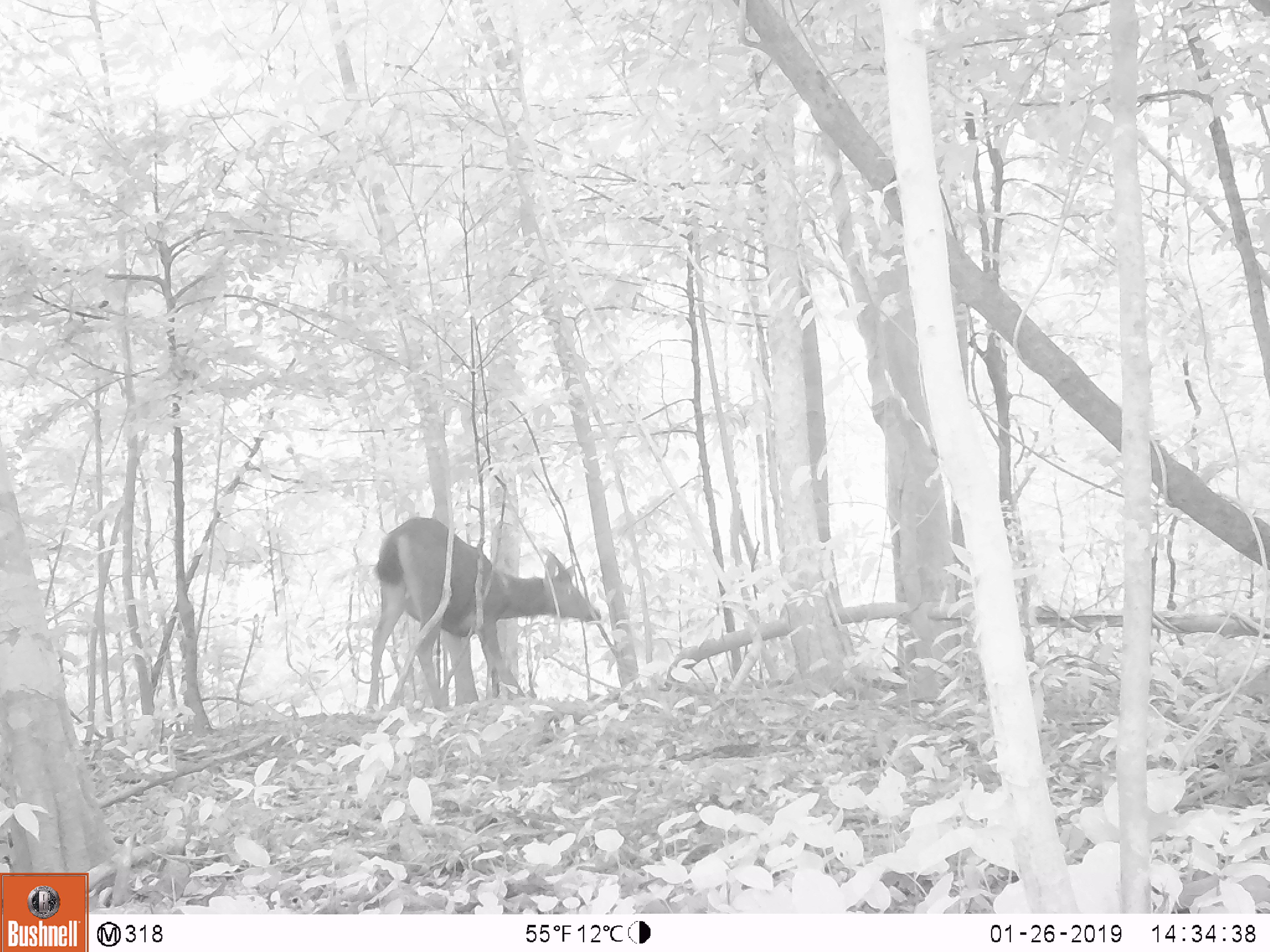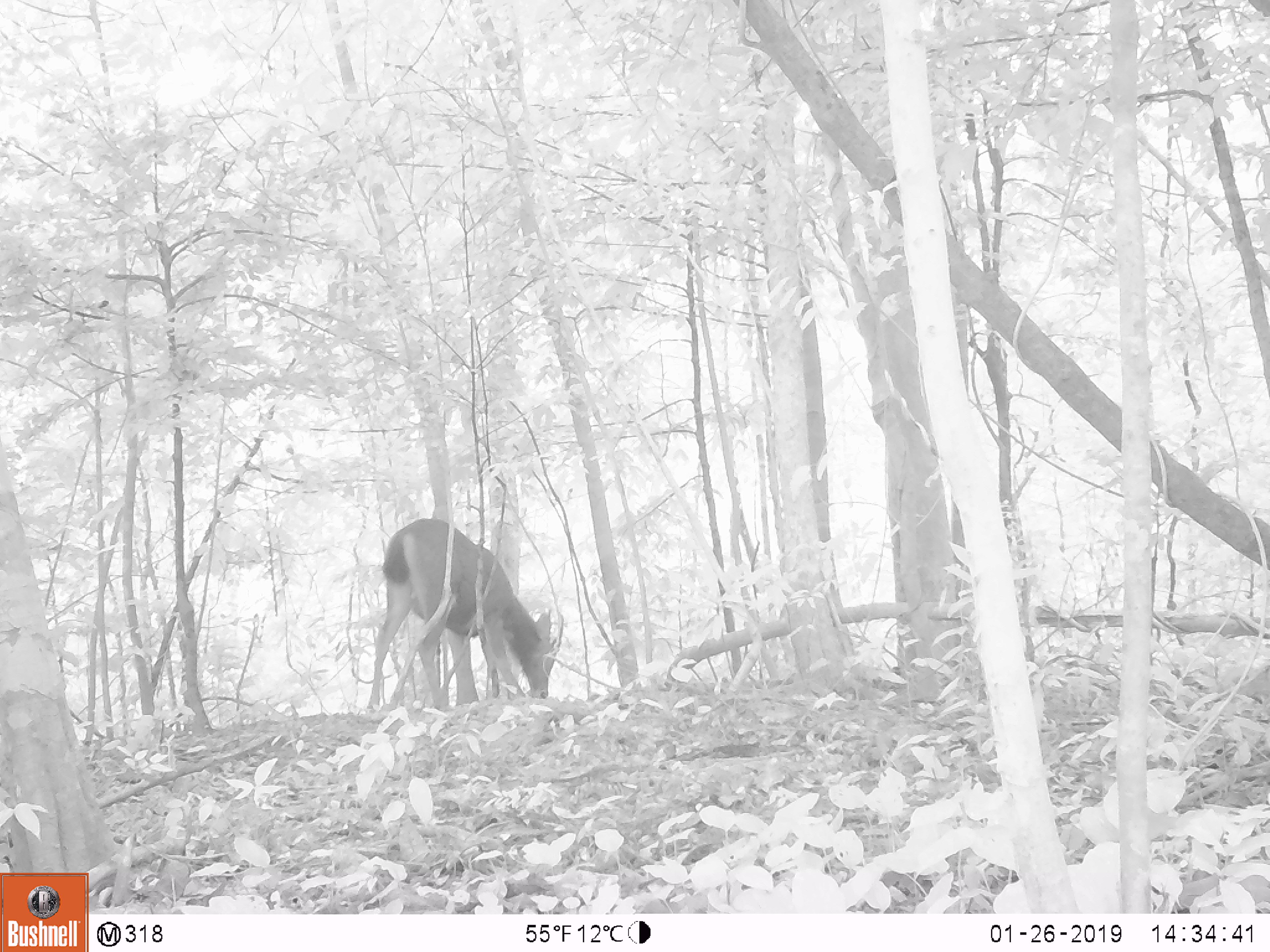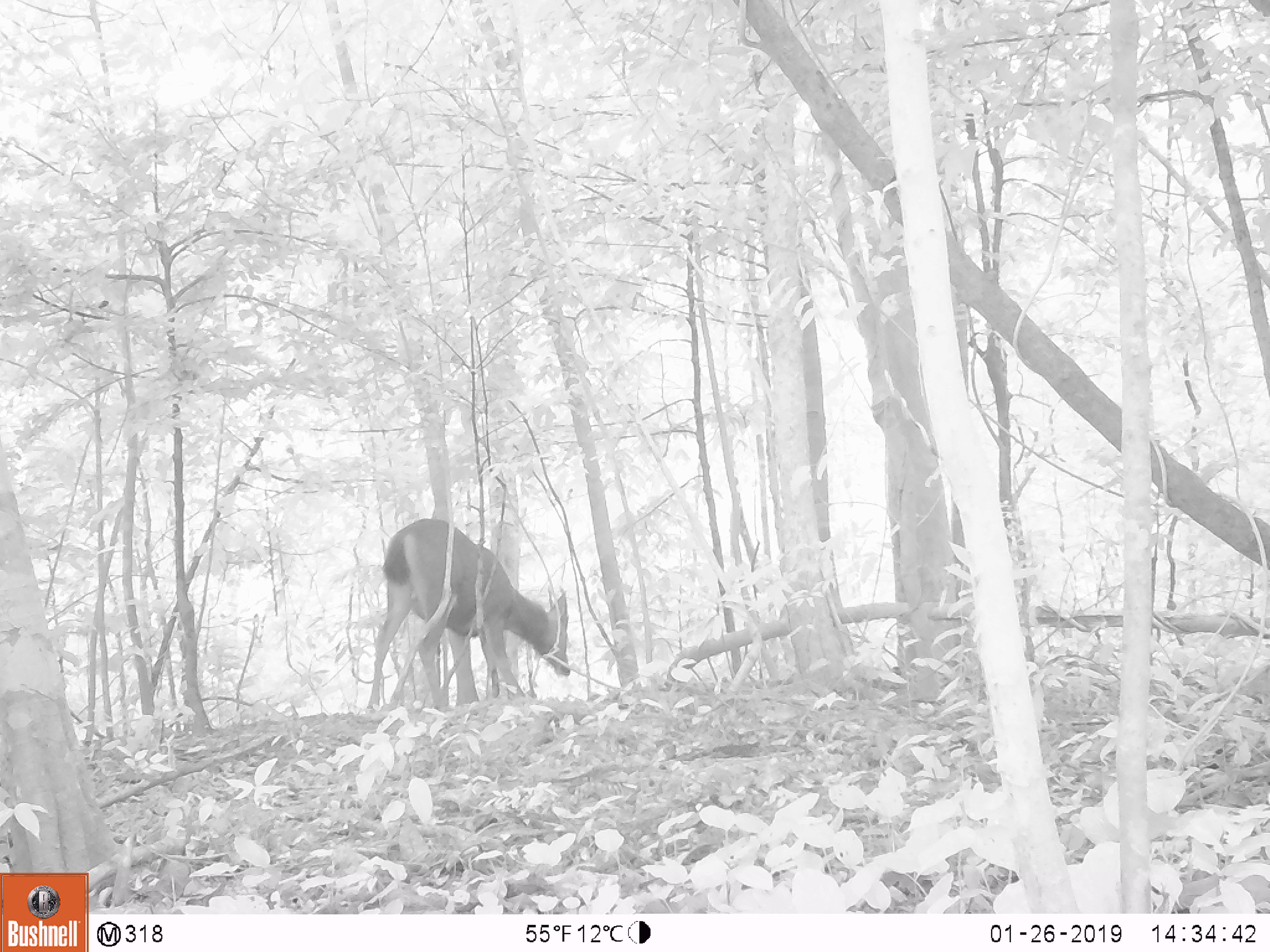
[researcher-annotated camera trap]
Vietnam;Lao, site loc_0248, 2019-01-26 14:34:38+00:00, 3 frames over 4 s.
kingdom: Animalia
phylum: Chordata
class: Mammalia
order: Artiodactyla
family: Cervidae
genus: Rusa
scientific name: Rusa unicolor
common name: sambar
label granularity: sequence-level